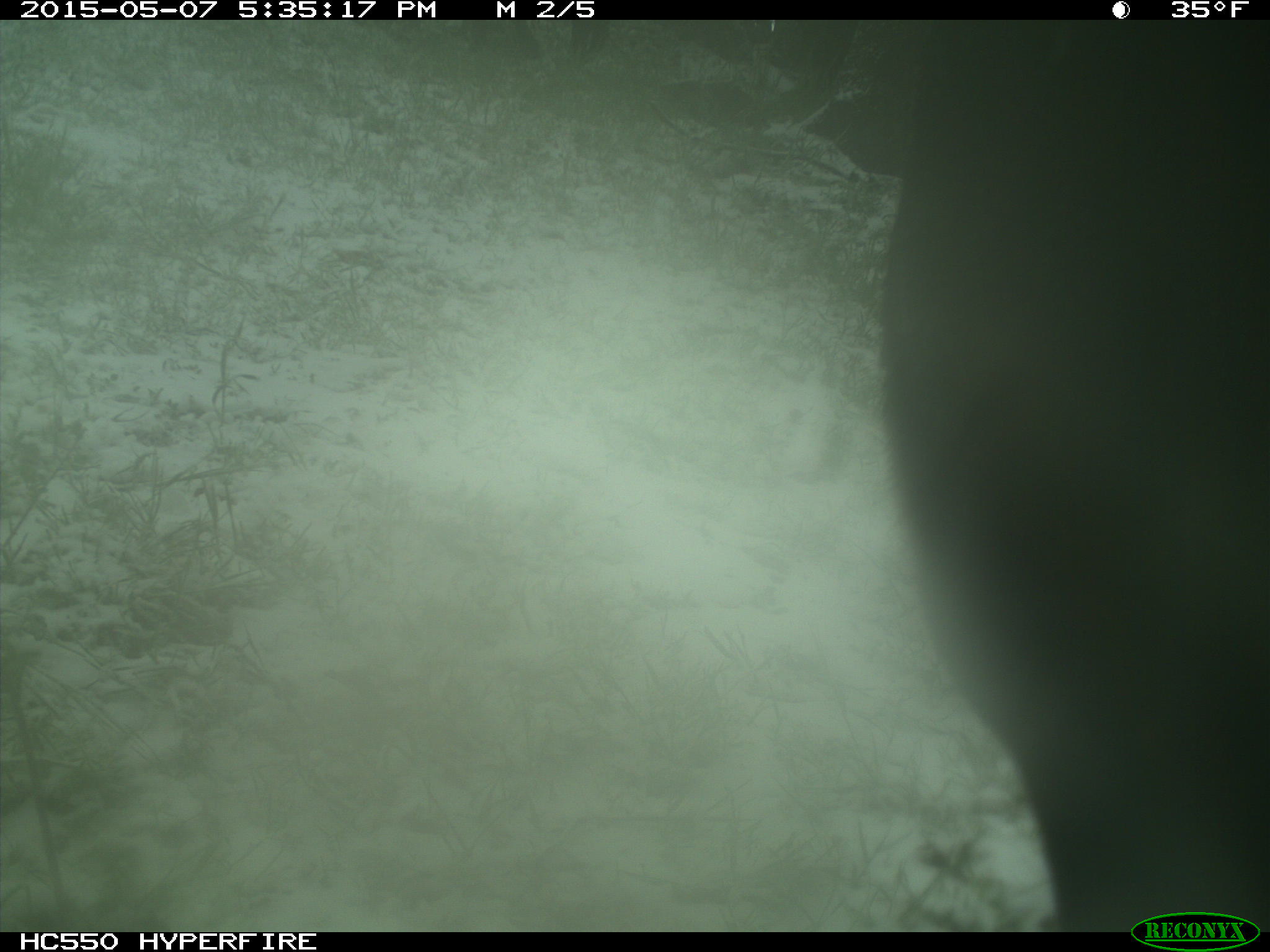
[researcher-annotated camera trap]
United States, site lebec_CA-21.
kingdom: Animalia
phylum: Chordata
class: Mammalia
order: Artiodactyla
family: Bovidae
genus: Bos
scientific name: Bos taurus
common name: domestic cow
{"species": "Bos taurus (domestic cow)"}